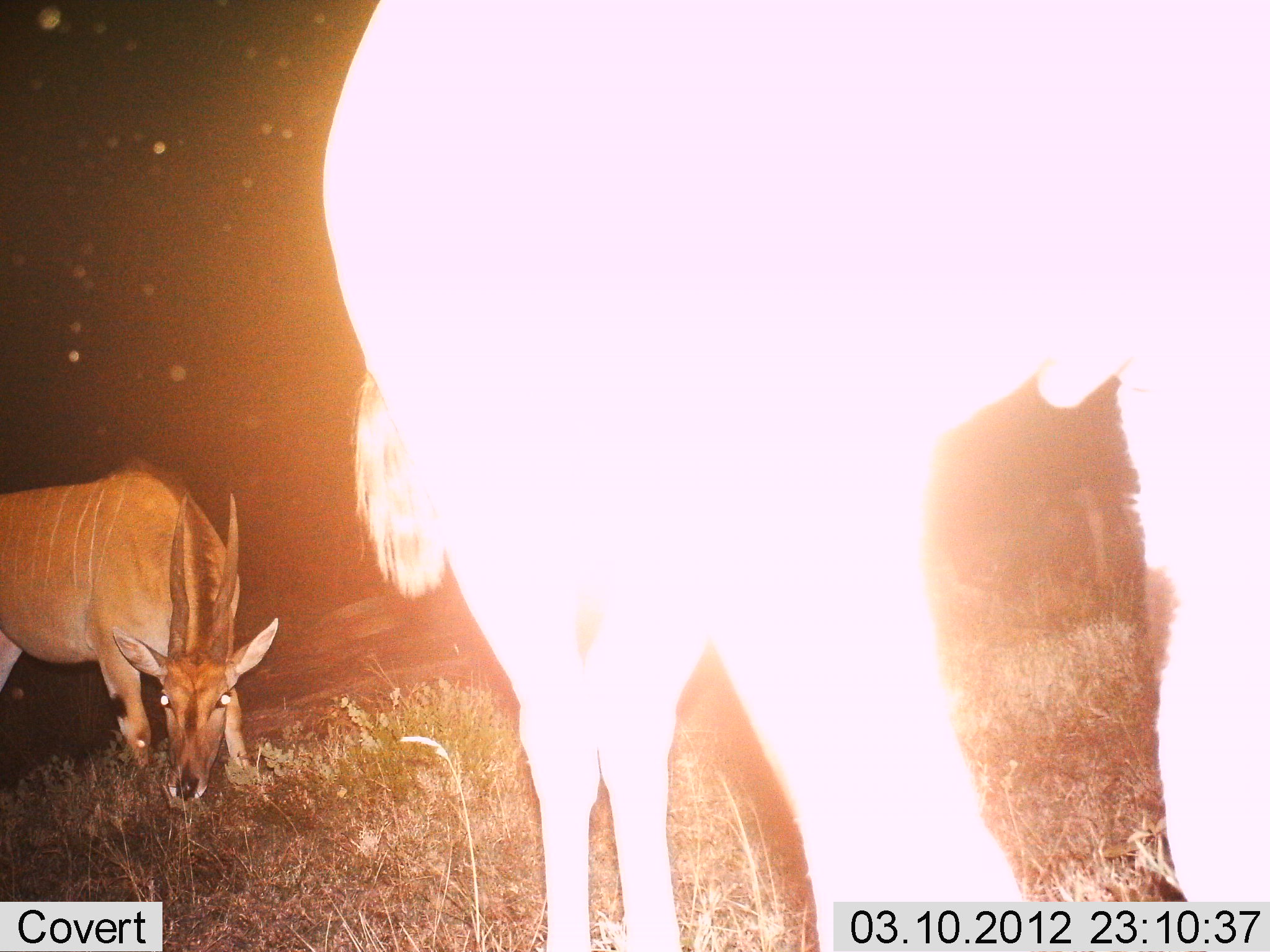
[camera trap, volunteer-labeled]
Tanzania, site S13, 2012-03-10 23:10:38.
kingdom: Animalia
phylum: Chordata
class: Mammalia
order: Artiodactyla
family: Bovidae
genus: Tragelaphus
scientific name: Tragelaphus oryx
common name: eland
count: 2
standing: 67%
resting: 0%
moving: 0%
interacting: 0%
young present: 0%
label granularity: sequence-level